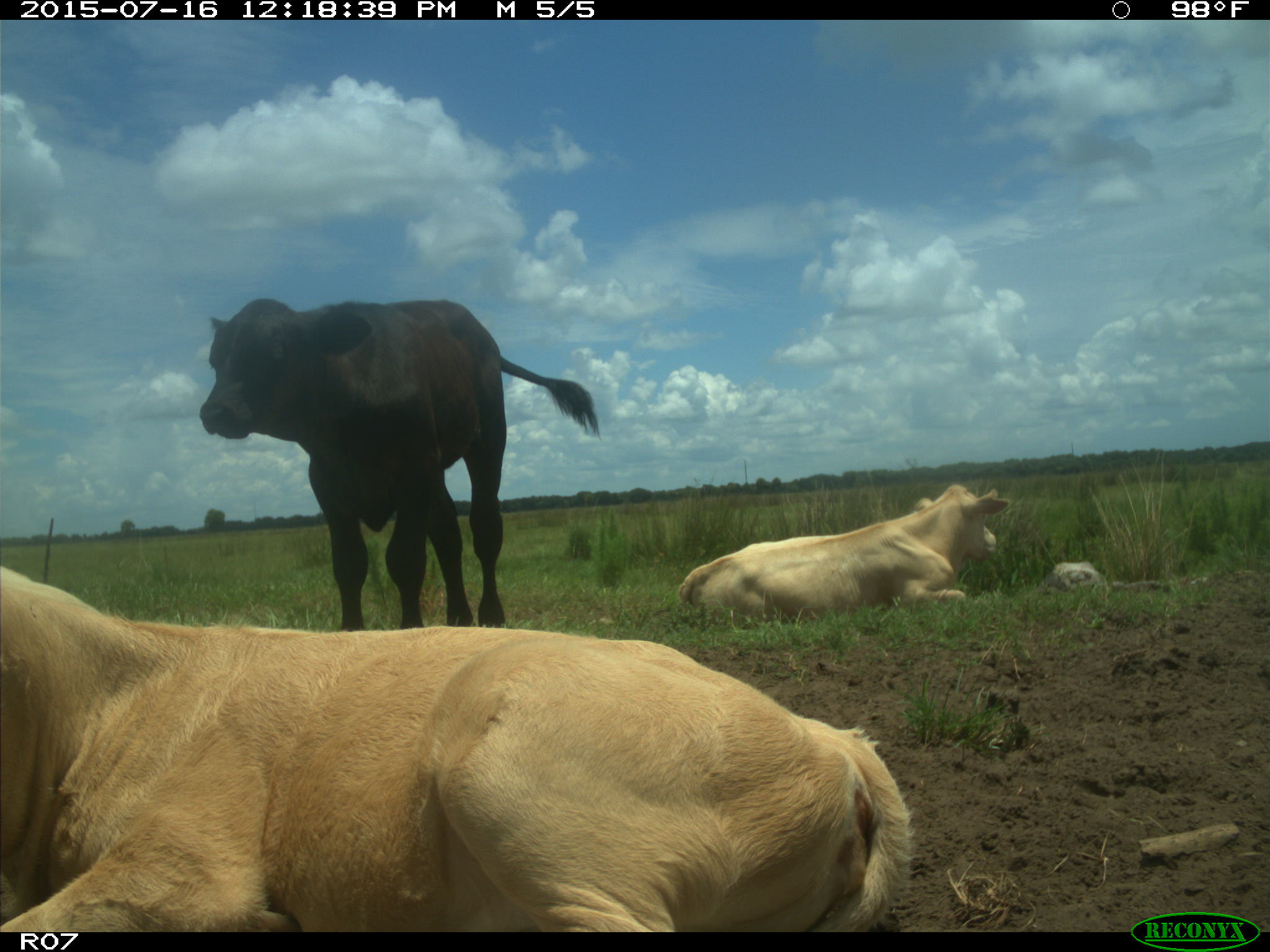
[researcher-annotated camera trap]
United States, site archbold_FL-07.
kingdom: Animalia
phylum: Chordata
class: Mammalia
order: Artiodactyla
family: Bovidae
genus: Bos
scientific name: Bos taurus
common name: domestic cow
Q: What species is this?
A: Bos taurus (domestic cow).